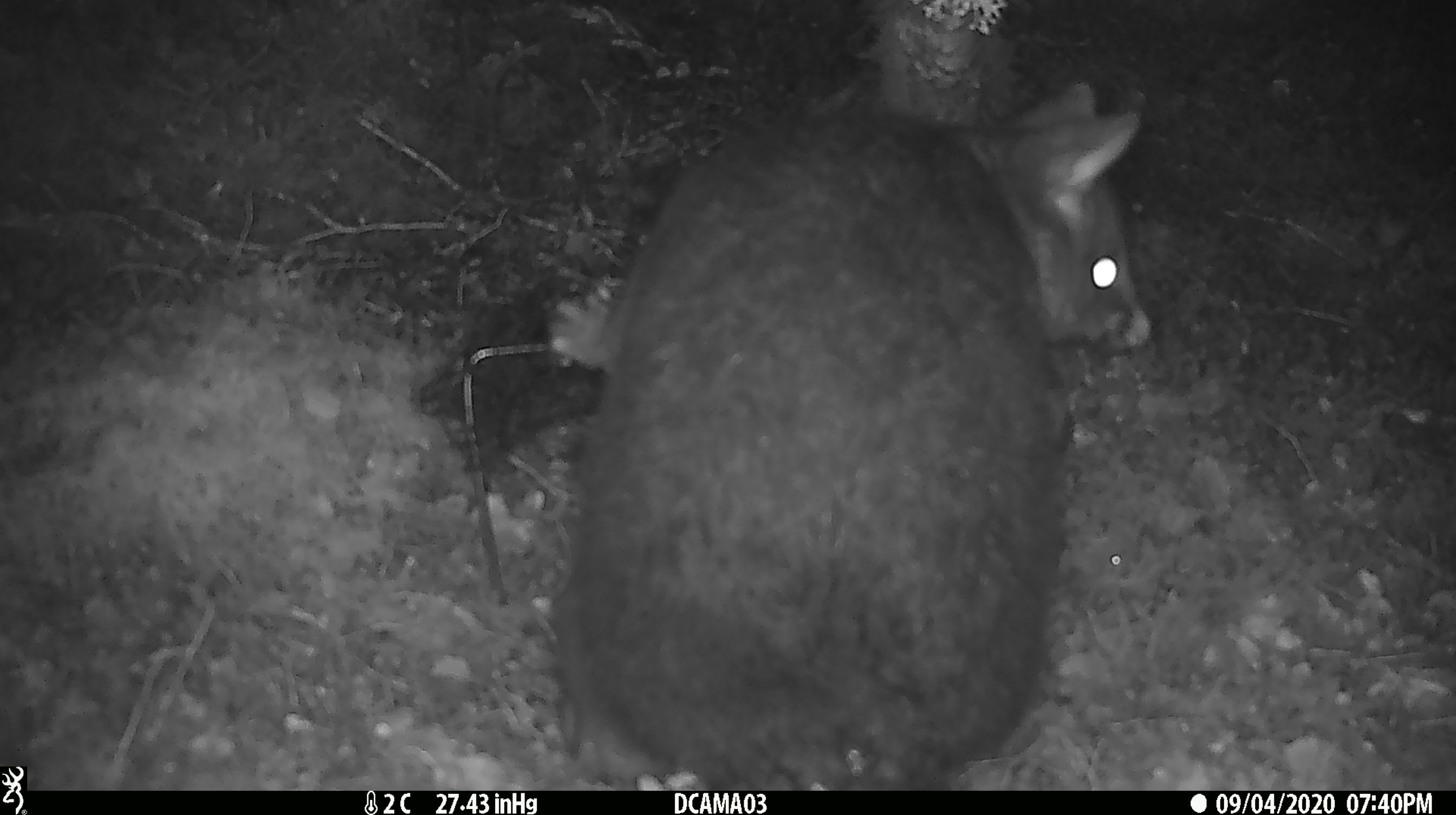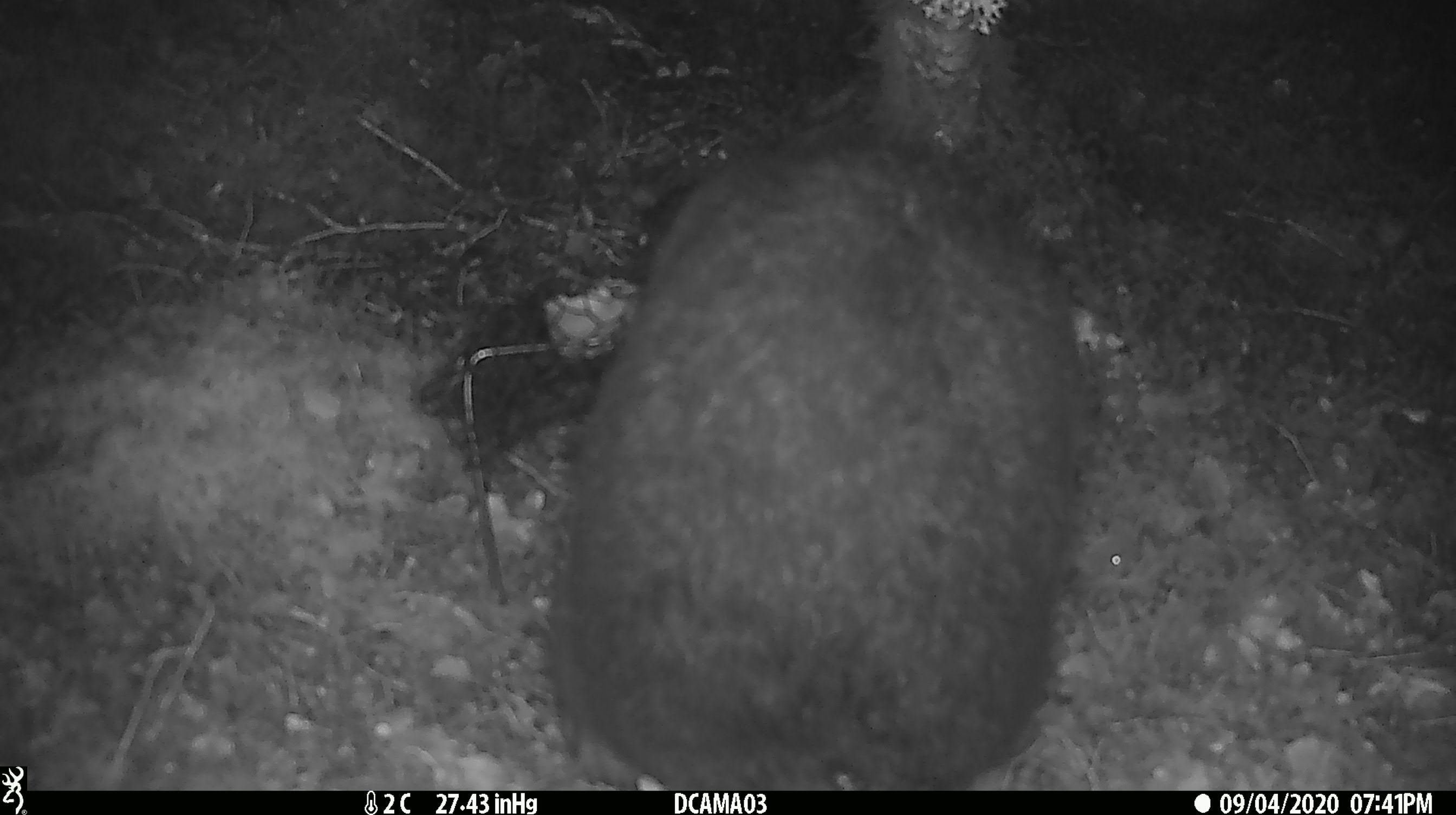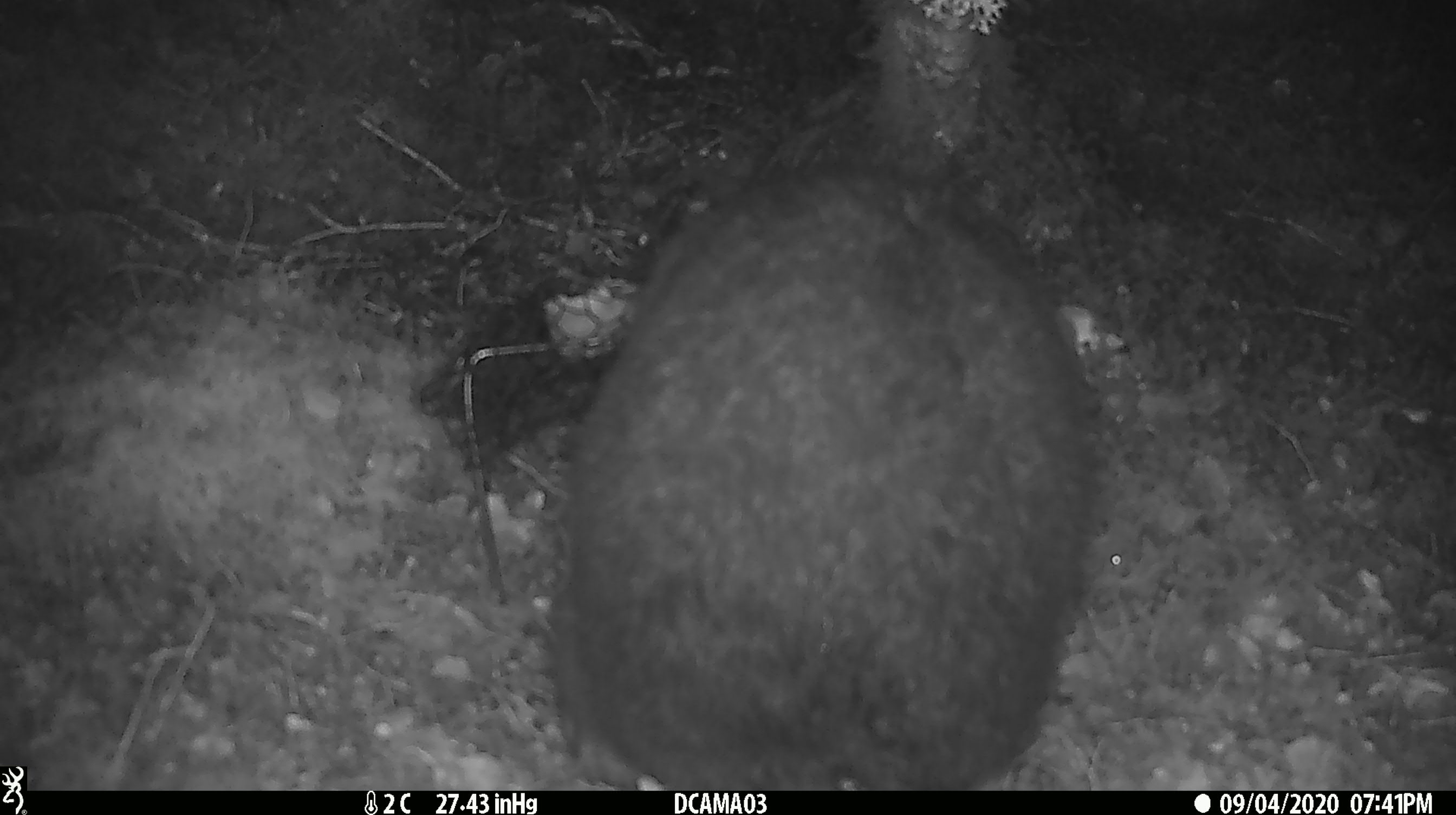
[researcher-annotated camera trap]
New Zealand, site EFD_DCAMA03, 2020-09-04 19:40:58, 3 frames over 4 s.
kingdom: Animalia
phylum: Chordata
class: Mammalia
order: Diprotodontia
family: Phalangeridae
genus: Trichosurus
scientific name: Trichosurus vulpecula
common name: common brushtail possum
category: possum